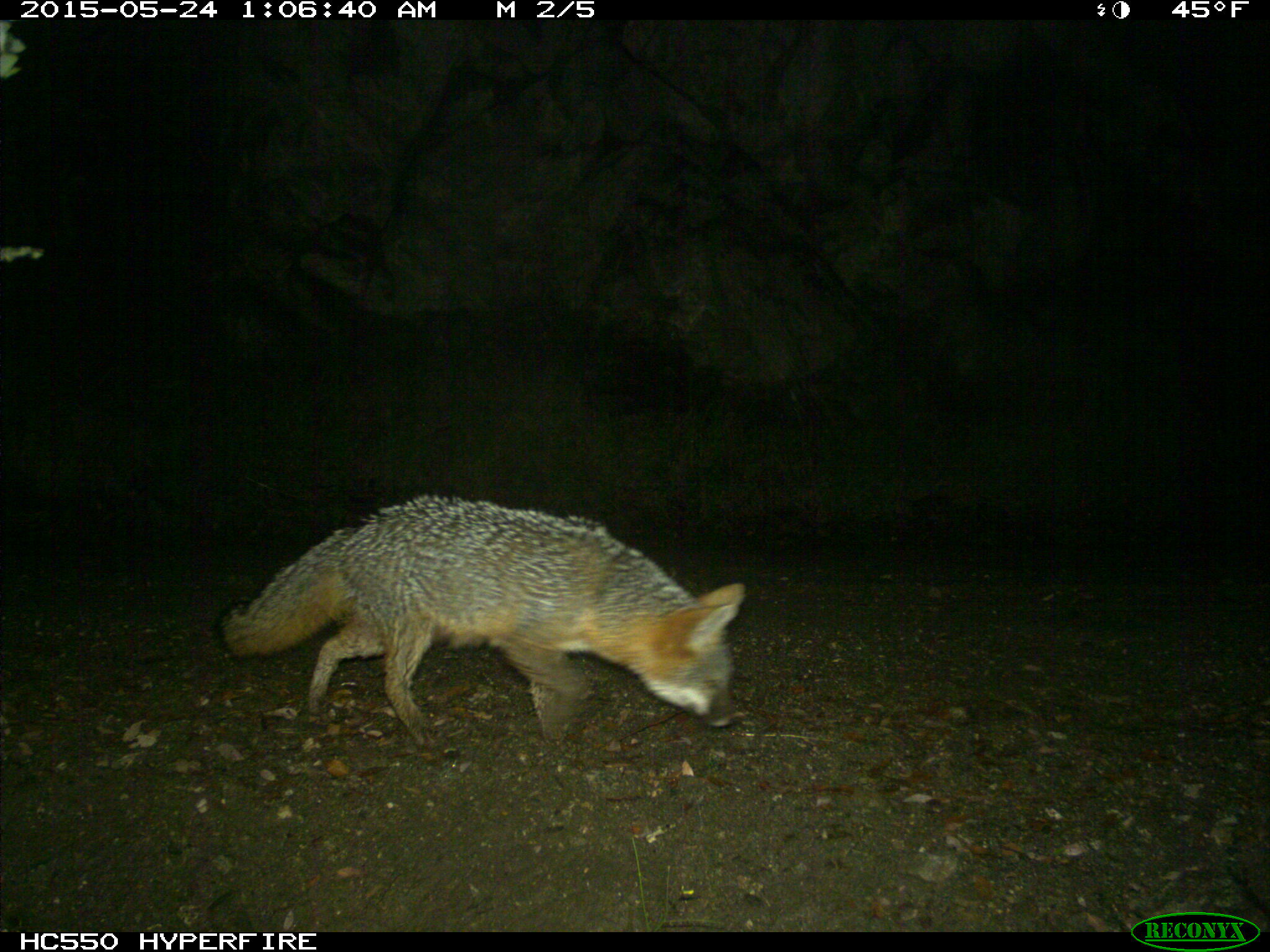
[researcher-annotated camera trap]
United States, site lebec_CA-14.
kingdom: Animalia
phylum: Chordata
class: Mammalia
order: Carnivora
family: Canidae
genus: Urocyon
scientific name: Urocyon cinereoargenteus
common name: gray fox